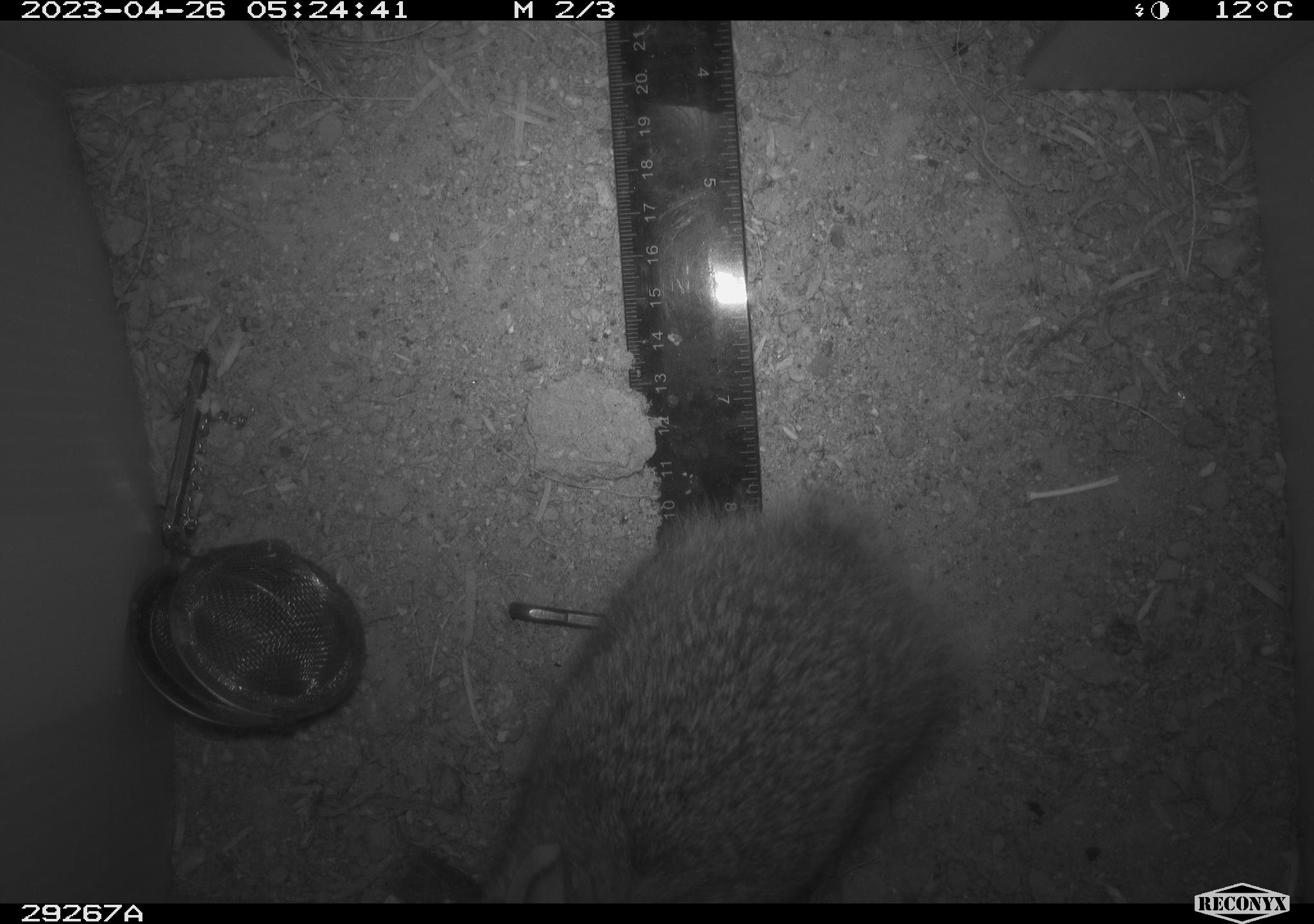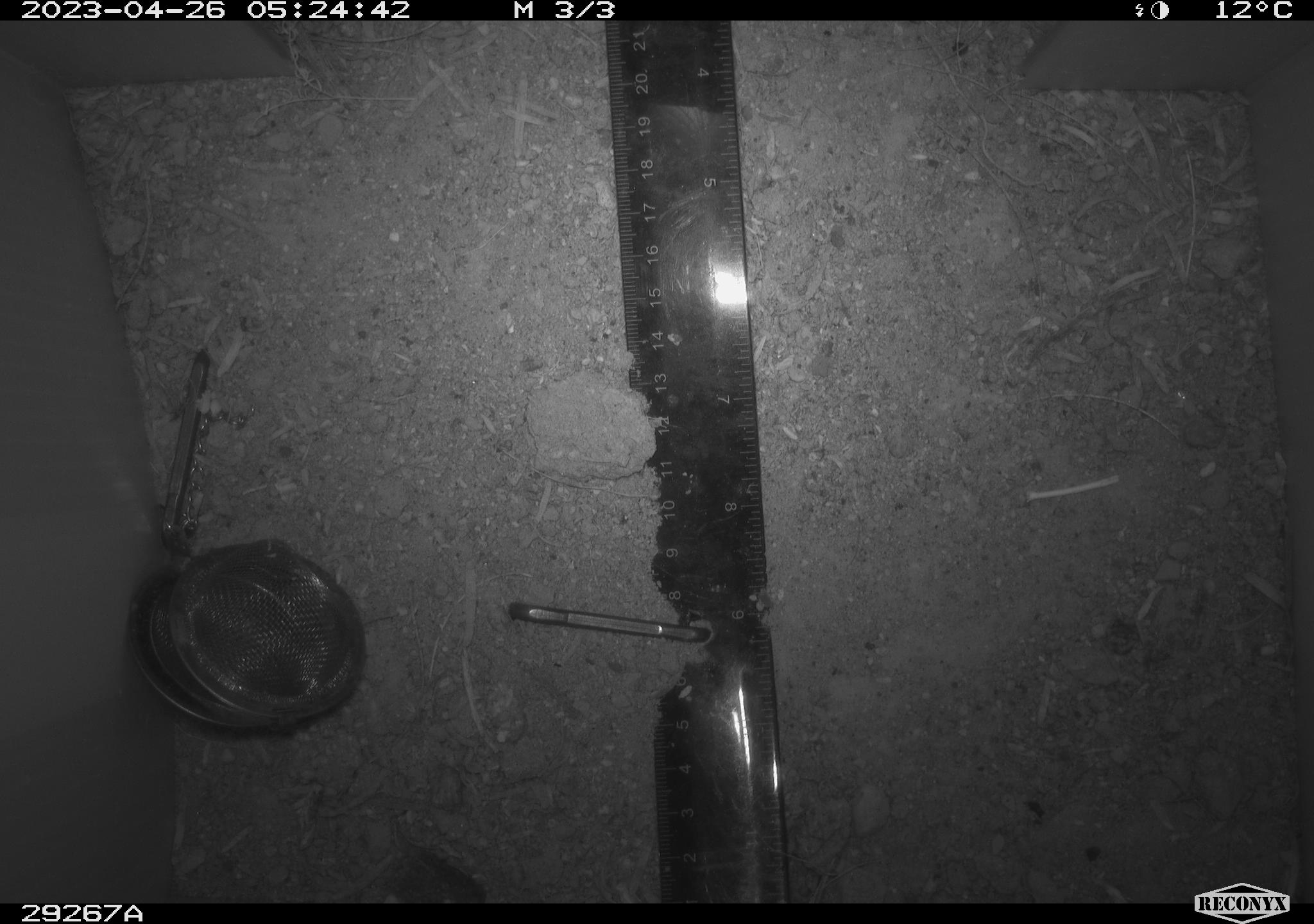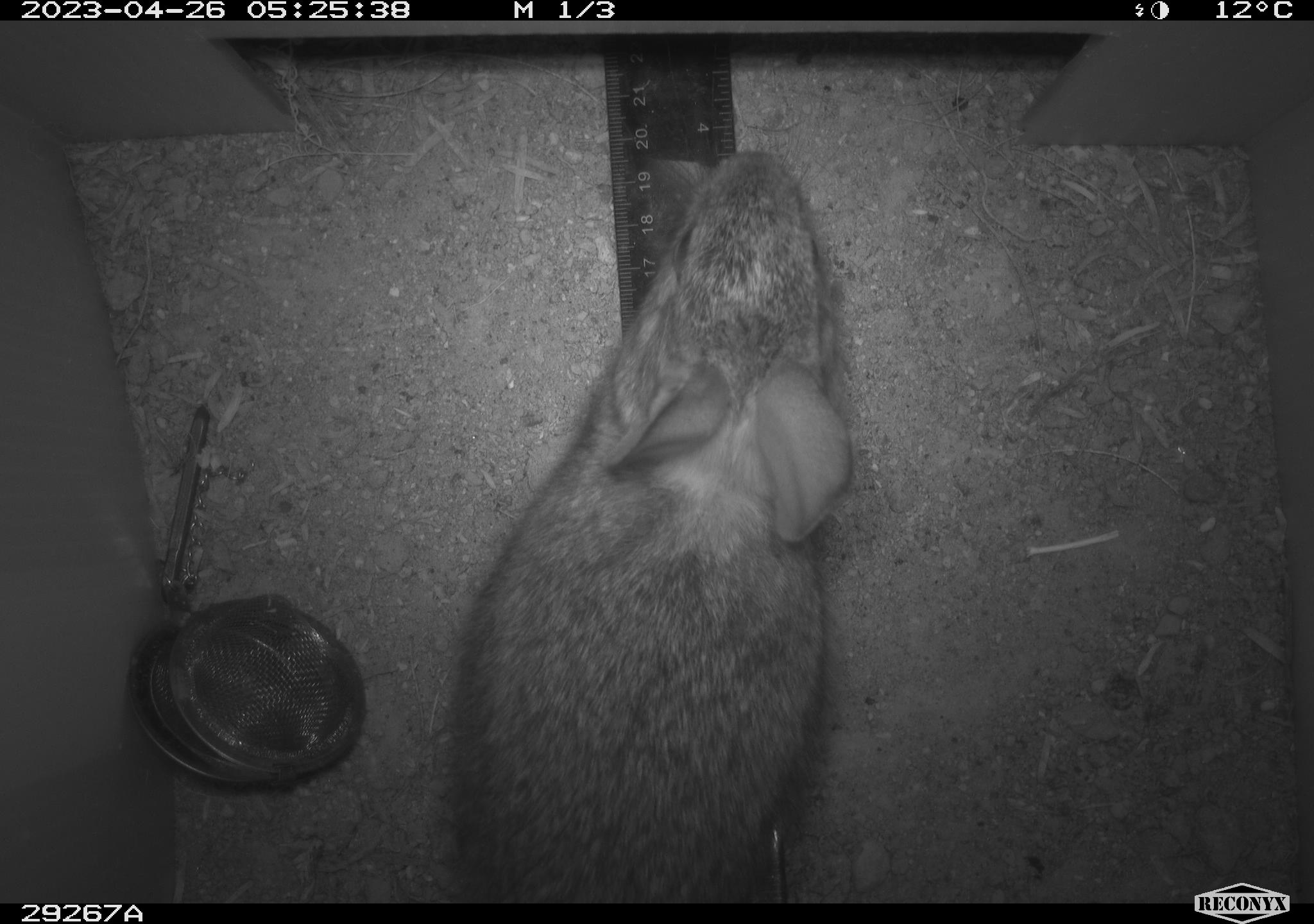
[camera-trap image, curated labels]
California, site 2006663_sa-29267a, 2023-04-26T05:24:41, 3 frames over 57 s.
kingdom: Animalia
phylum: Chordata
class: Mammalia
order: Lagomorpha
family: Leporidae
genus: Sylvilagus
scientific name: Sylvilagus audubonii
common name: desert cottontail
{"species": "desert cottontail (Sylvilagus audubonii)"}